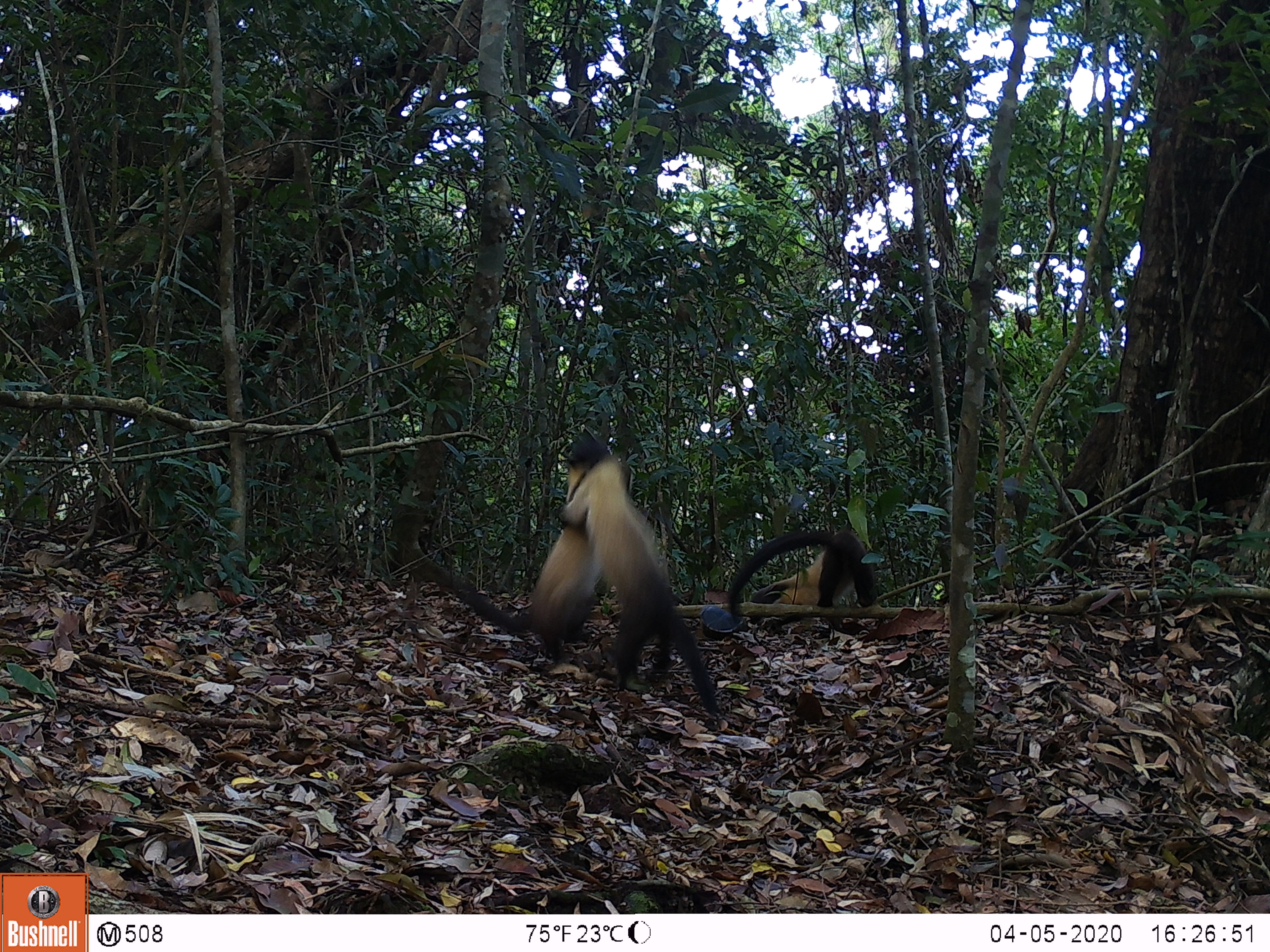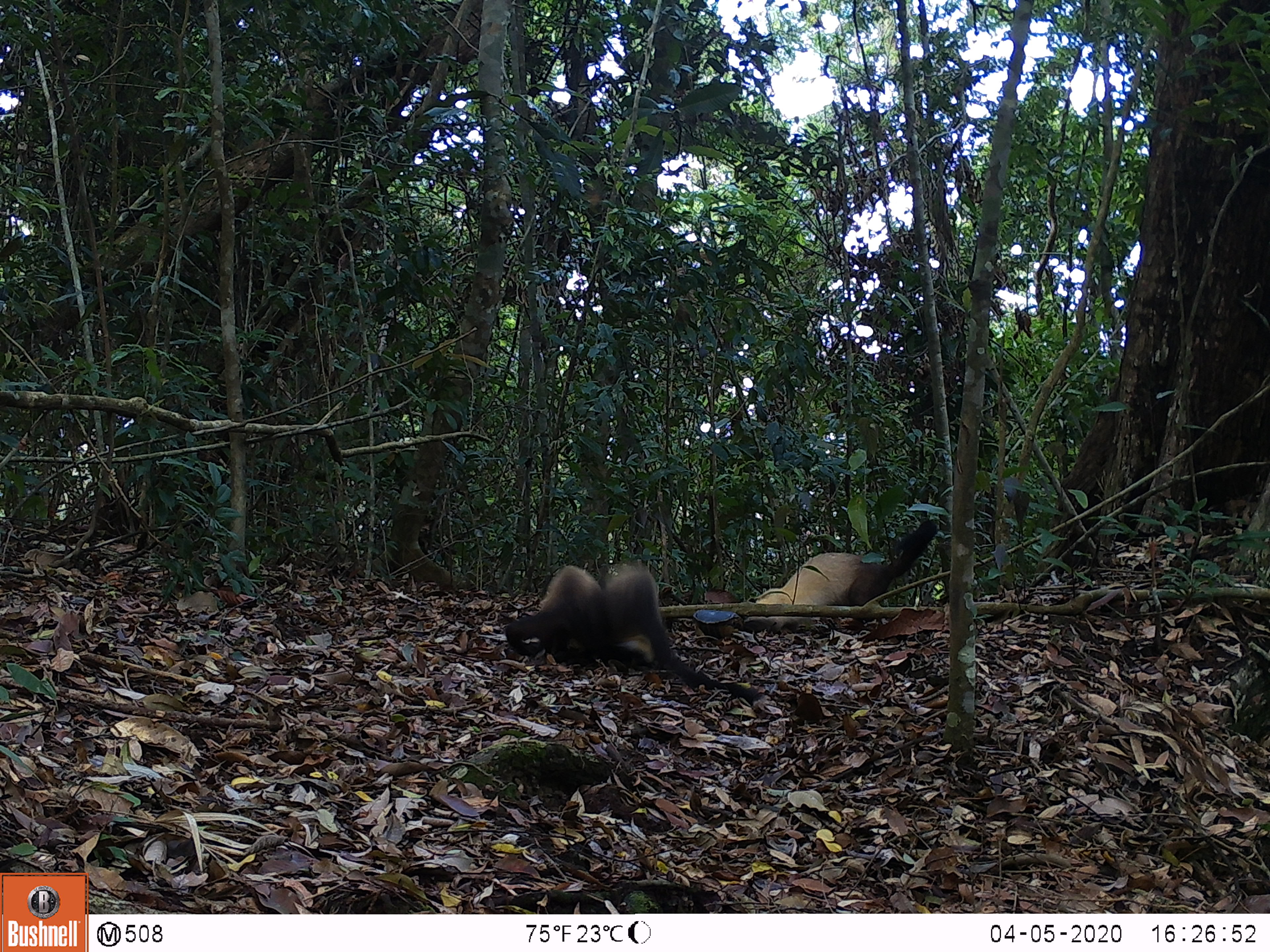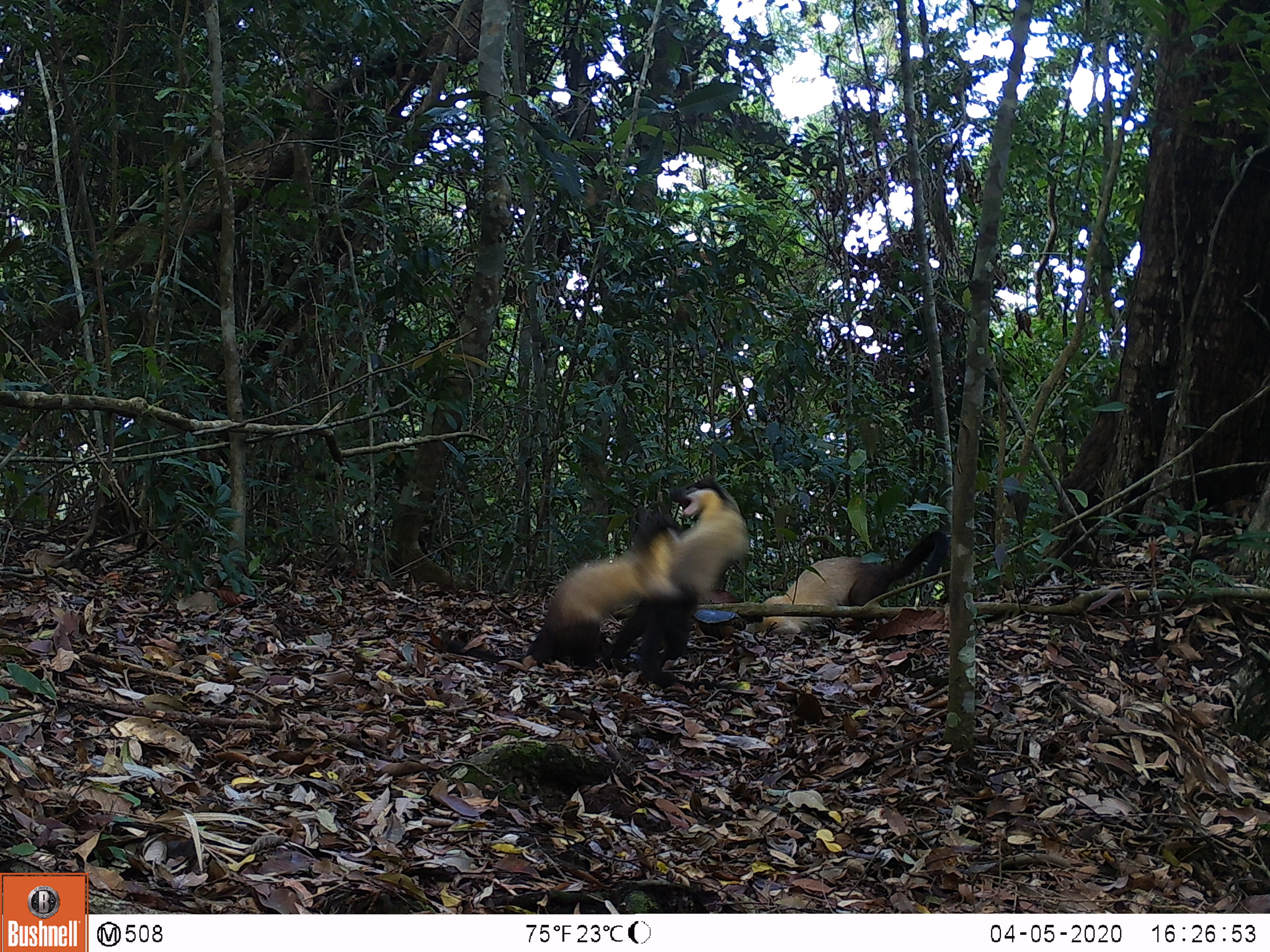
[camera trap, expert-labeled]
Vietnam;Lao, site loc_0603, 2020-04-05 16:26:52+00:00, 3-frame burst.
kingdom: Animalia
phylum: Chordata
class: Mammalia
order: Carnivora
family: Mustelidae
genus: Martes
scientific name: Martes flavigula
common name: yellow-throated marten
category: yellow throated marten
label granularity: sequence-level